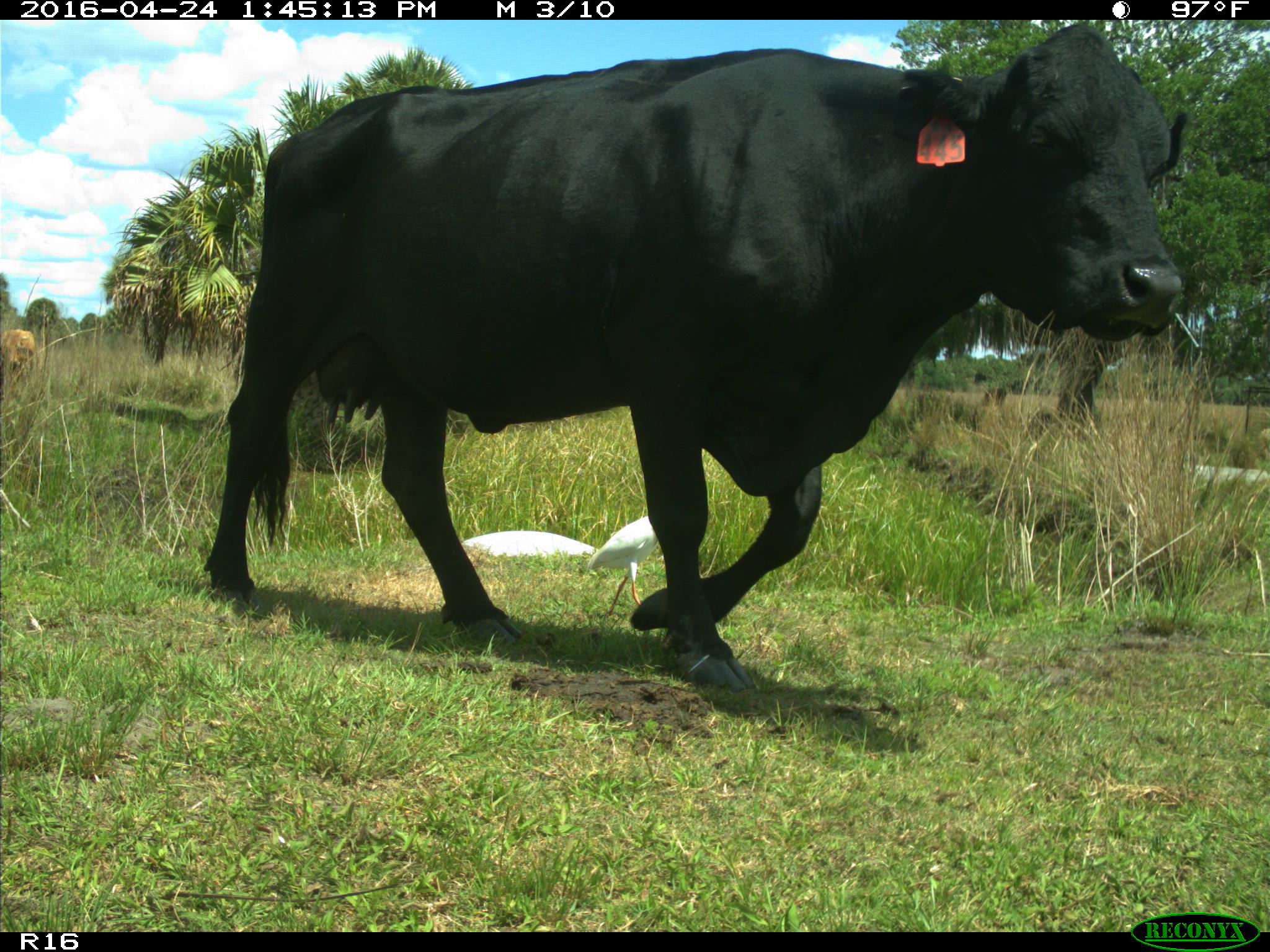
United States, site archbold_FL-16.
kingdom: Animalia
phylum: Chordata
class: Mammalia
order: Artiodactyla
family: Bovidae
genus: Bos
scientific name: Bos taurus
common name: domestic cow